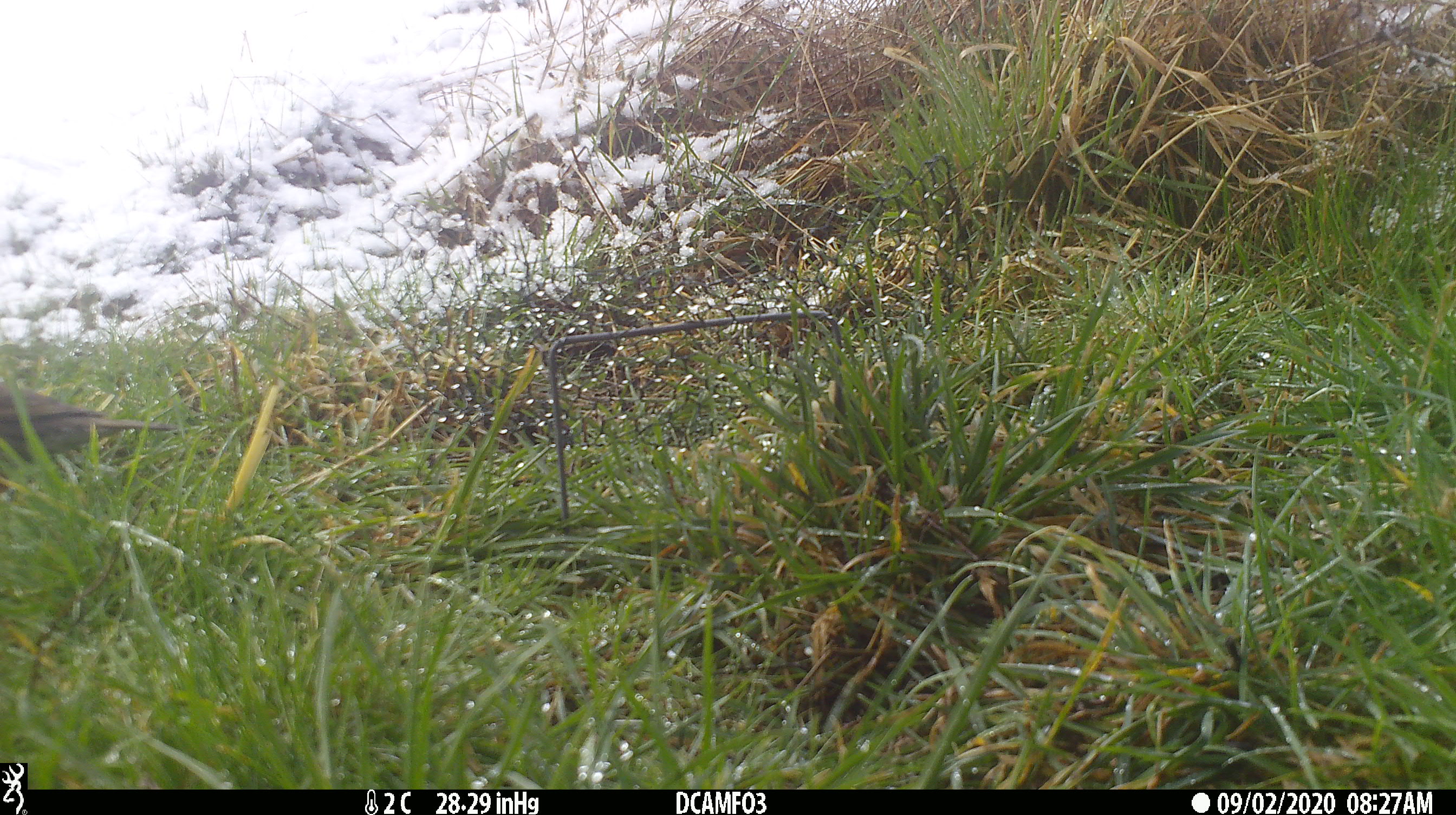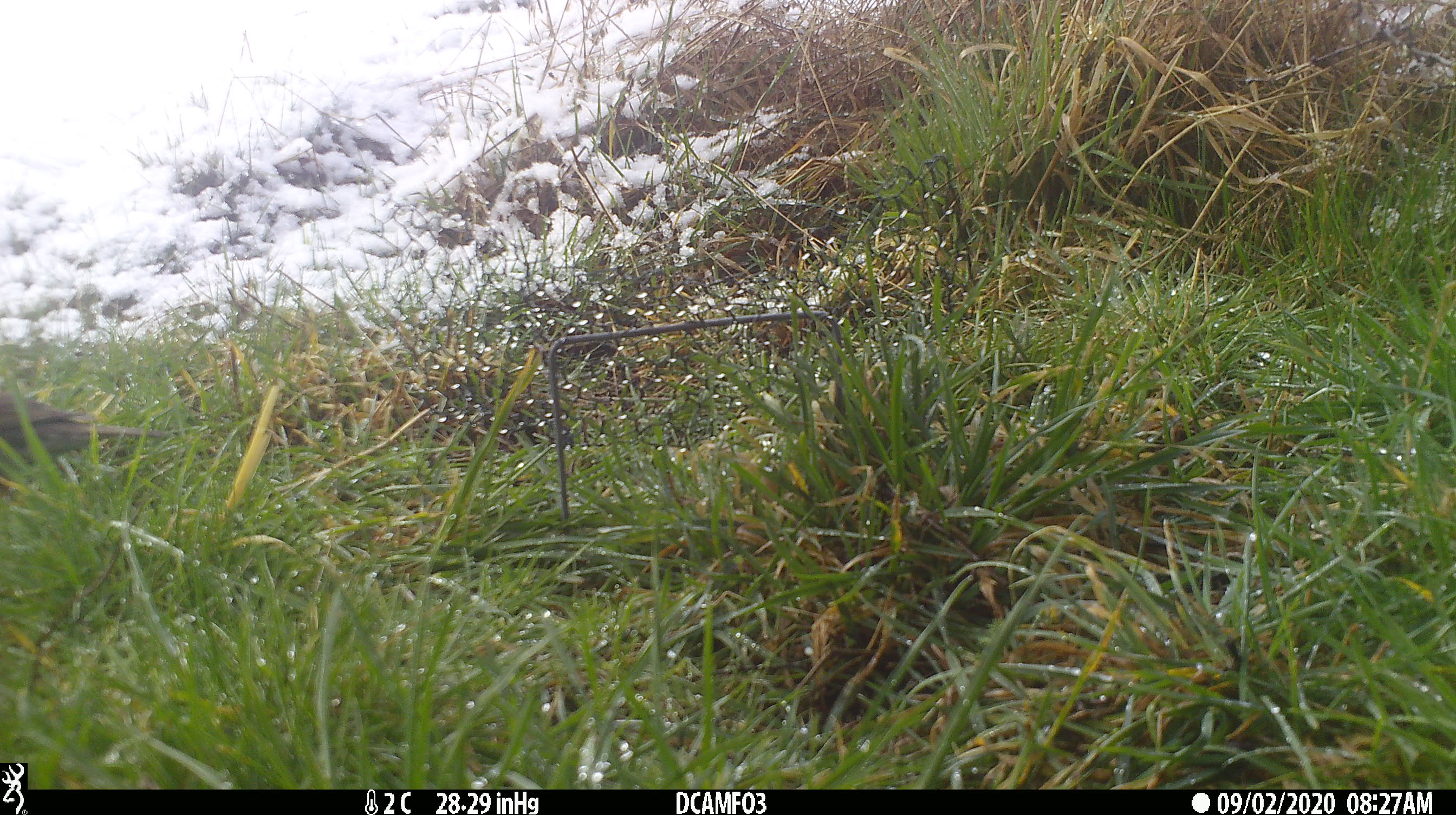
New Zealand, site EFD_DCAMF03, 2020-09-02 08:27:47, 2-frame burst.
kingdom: Animalia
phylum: Chordata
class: Aves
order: Passeriformes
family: Turdidae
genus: Turdus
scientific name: Turdus philomelos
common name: song thrush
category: thrush